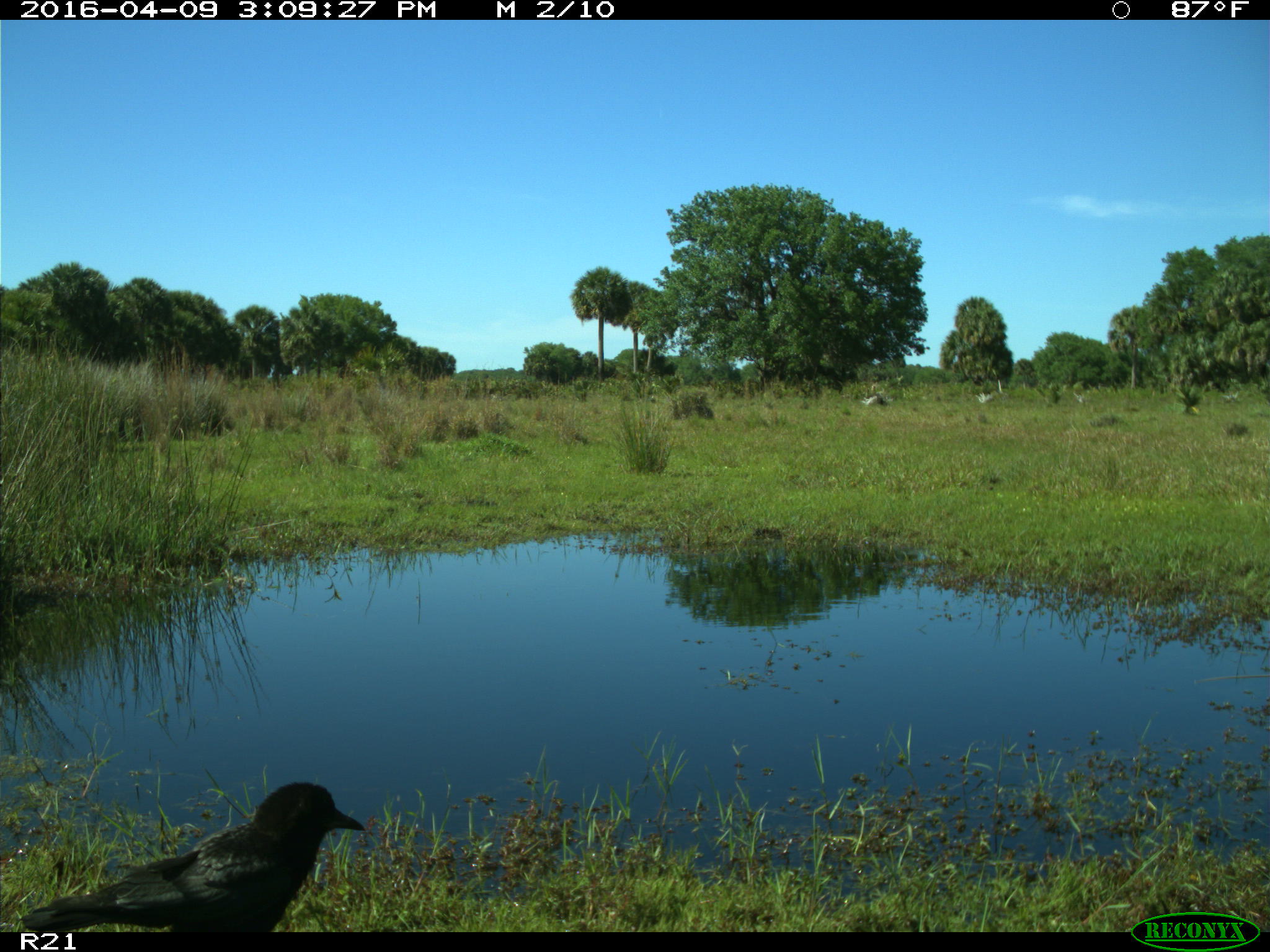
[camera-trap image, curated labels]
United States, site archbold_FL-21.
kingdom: Animalia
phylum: Chordata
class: Aves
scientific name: Aves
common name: birds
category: unidentified bird